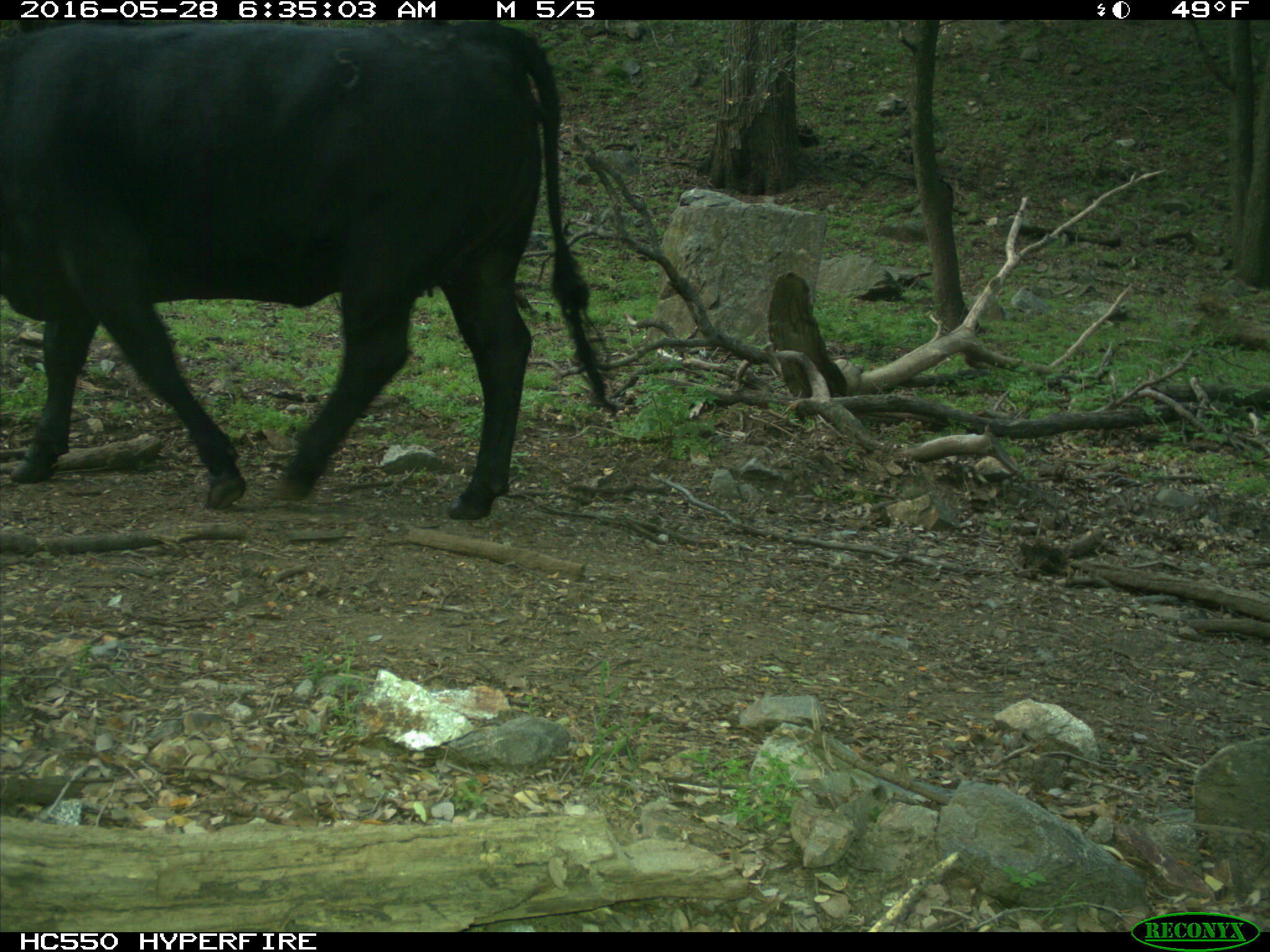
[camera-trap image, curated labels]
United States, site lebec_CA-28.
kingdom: Animalia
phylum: Chordata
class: Mammalia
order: Artiodactyla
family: Bovidae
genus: Bos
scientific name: Bos taurus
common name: domestic cow